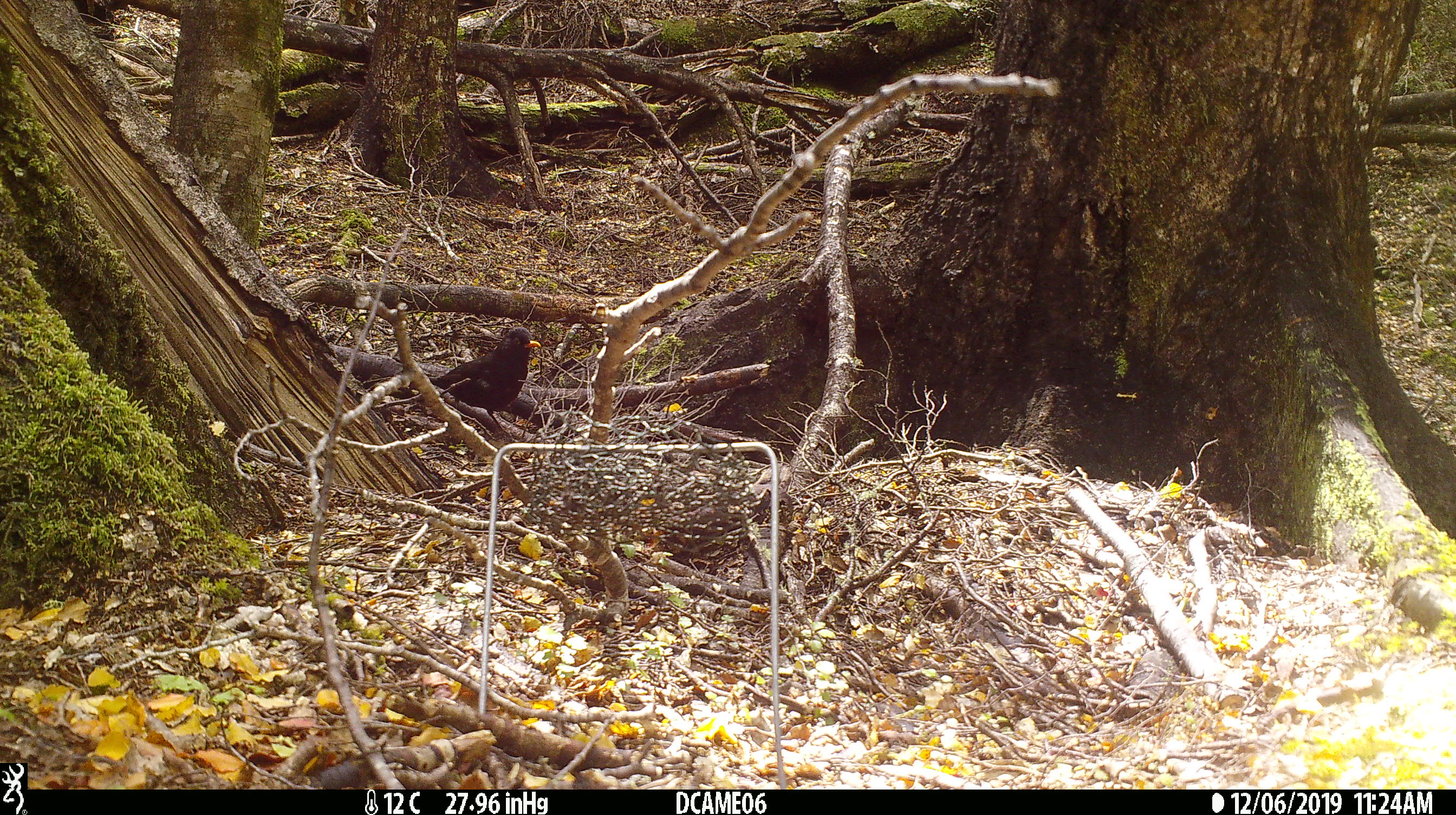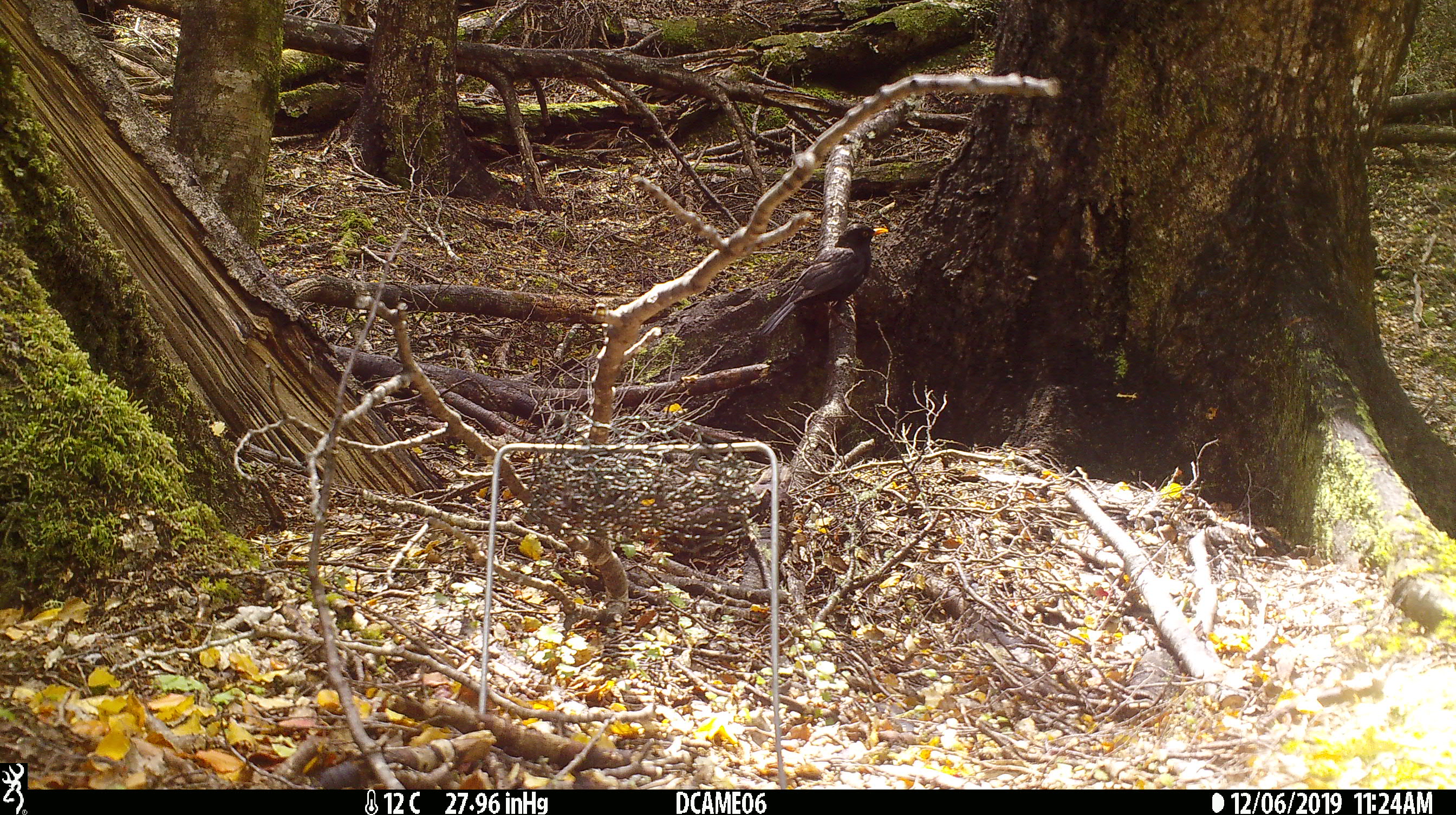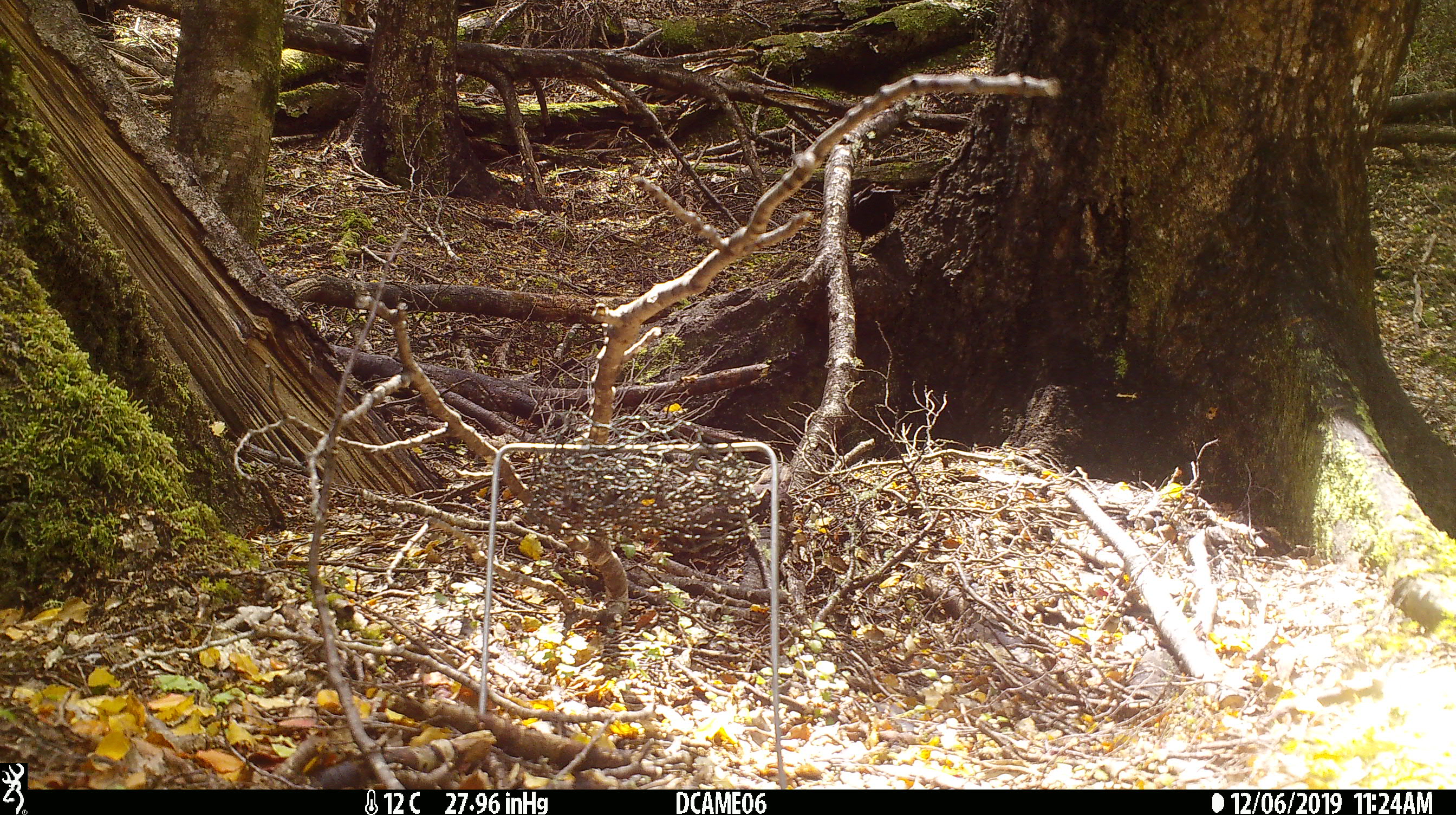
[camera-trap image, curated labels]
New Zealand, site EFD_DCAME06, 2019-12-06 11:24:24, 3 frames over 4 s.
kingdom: Animalia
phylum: Chordata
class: Aves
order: Passeriformes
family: Turdidae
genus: Turdus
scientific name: Turdus merula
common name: eurasian blackbird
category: blackbird